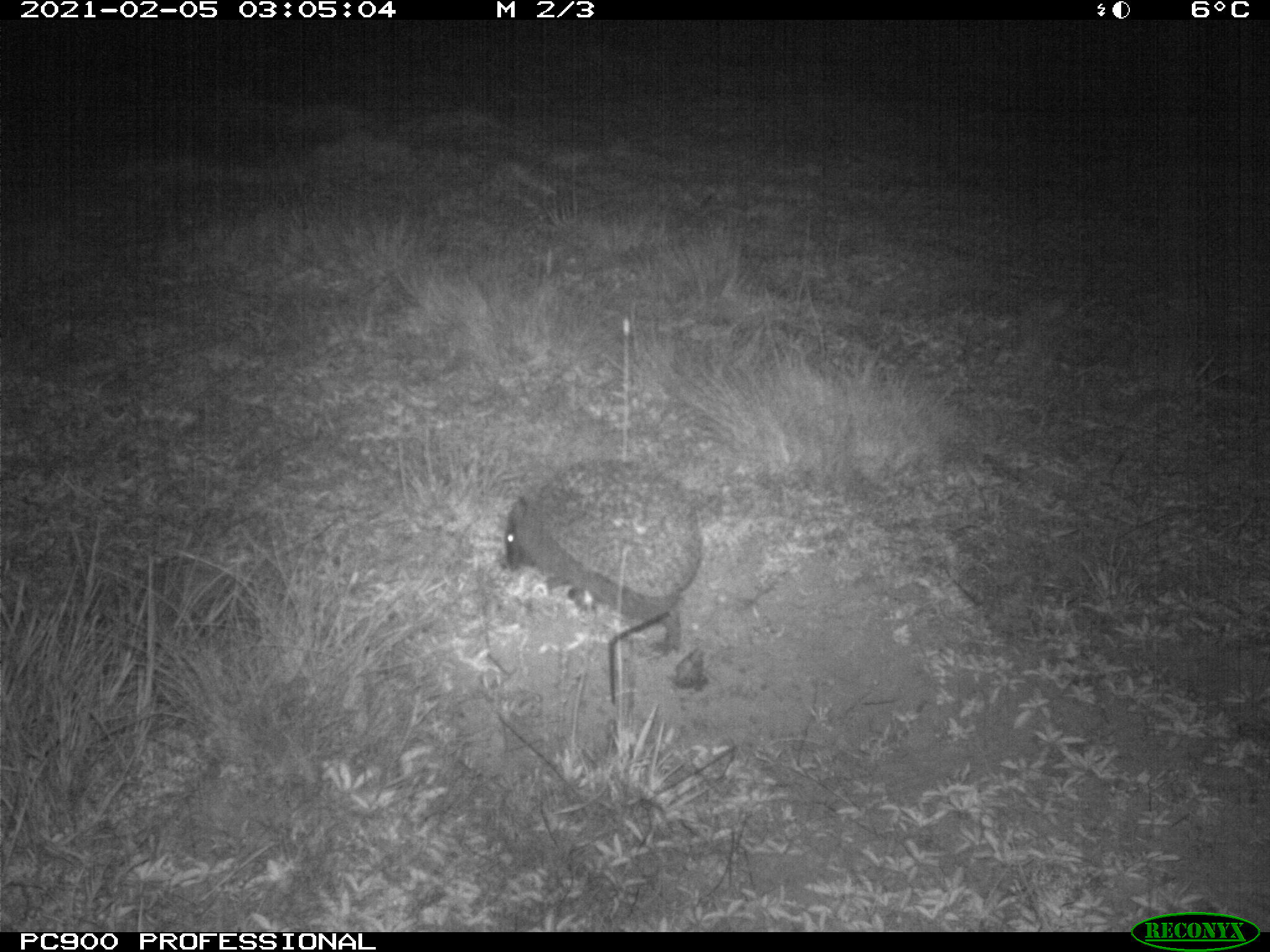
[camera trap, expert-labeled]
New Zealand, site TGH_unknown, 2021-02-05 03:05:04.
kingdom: Animalia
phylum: Chordata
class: Mammalia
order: Eulipotyphla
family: Erinaceidae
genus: Erinaceus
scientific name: Erinaceus europaeus europaeus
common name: european hedgehog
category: hedgehog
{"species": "hedgehog (european hedgehog) (Erinaceus europaeus europaeus)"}